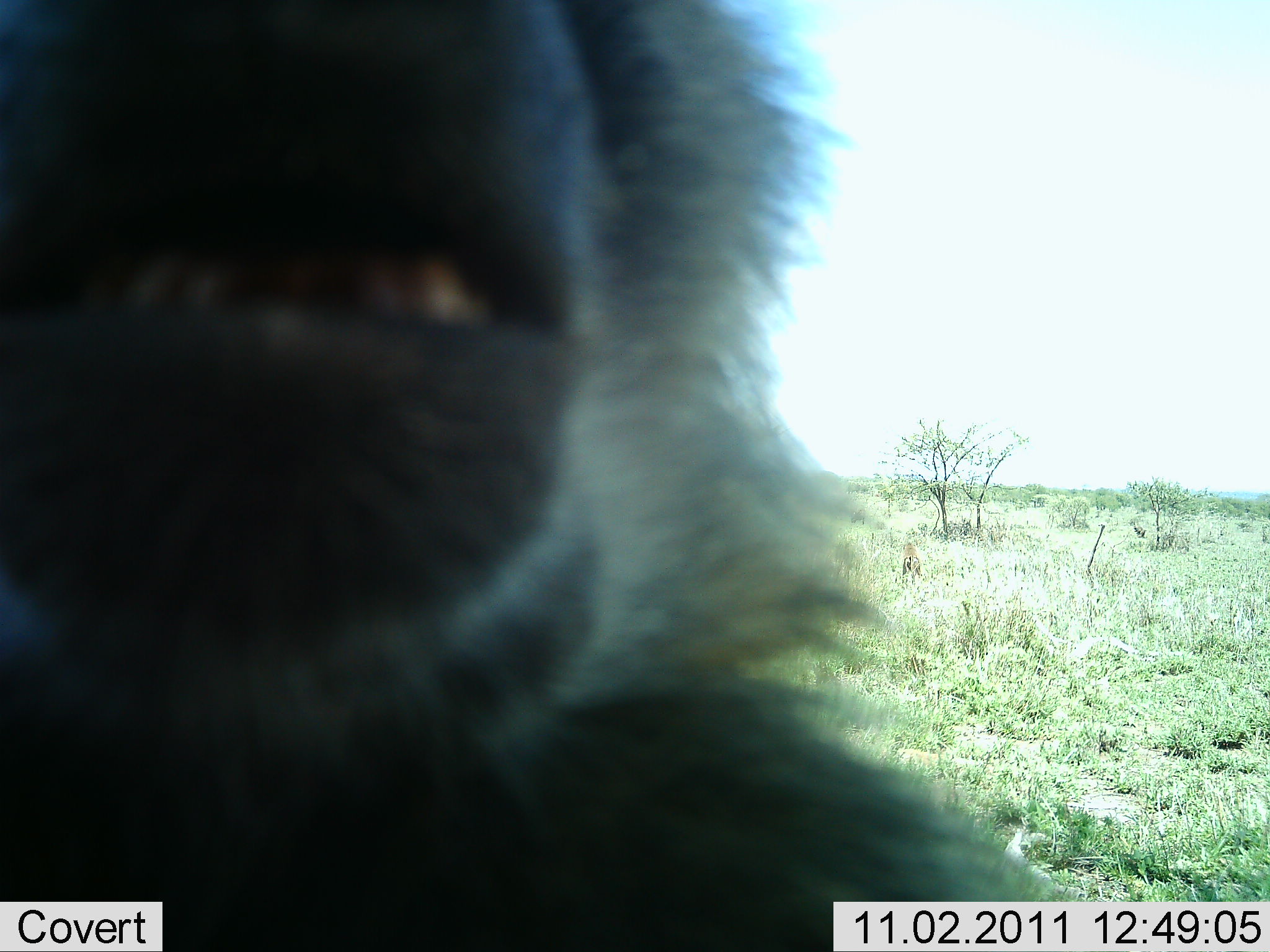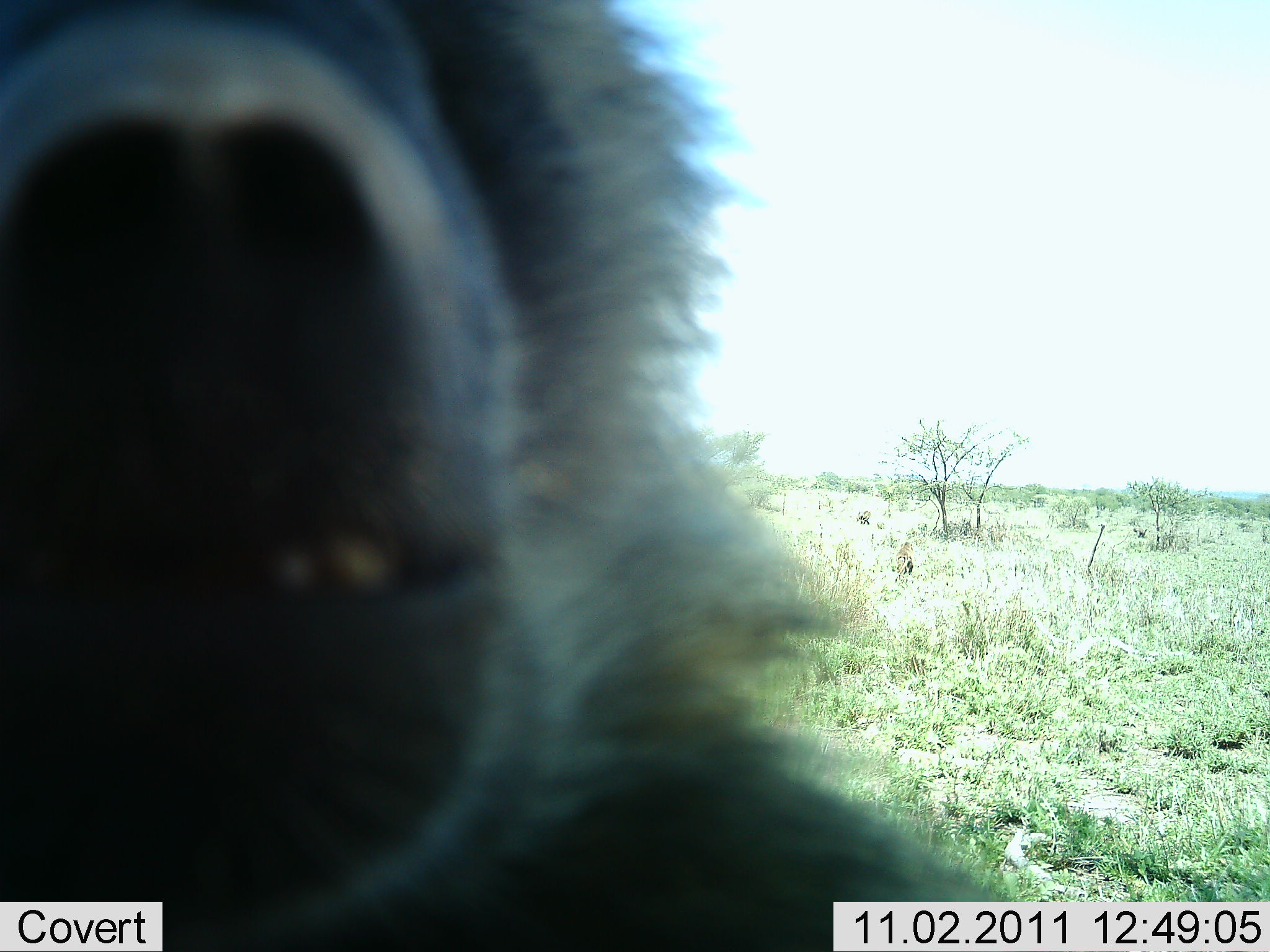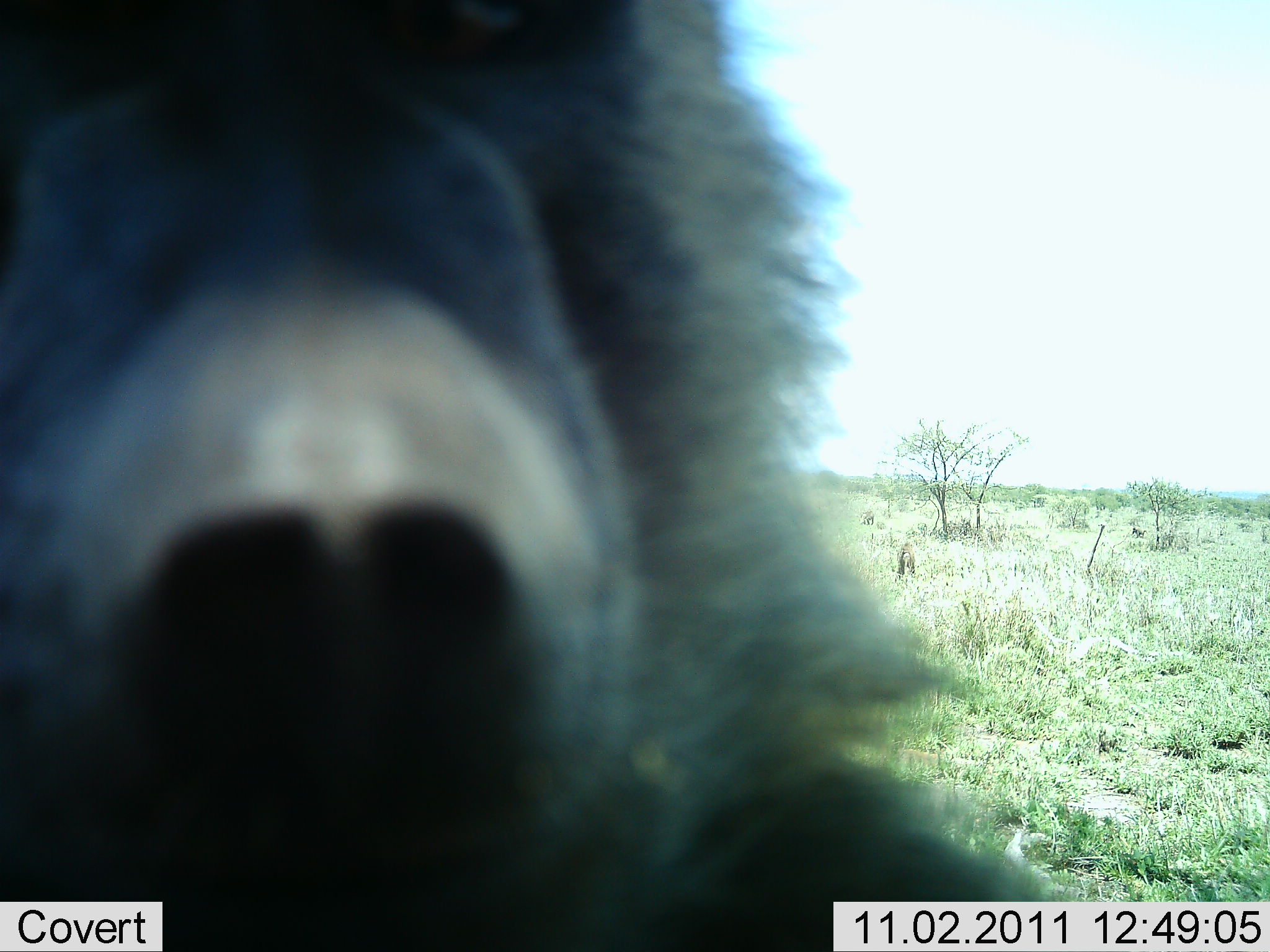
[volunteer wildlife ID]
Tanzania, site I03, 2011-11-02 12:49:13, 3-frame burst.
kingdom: Animalia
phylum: Chordata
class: Mammalia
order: Primates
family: Cercopithecidae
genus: Papio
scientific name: Papio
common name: baboon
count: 1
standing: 33%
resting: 0%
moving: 8%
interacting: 58%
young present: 0%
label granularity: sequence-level